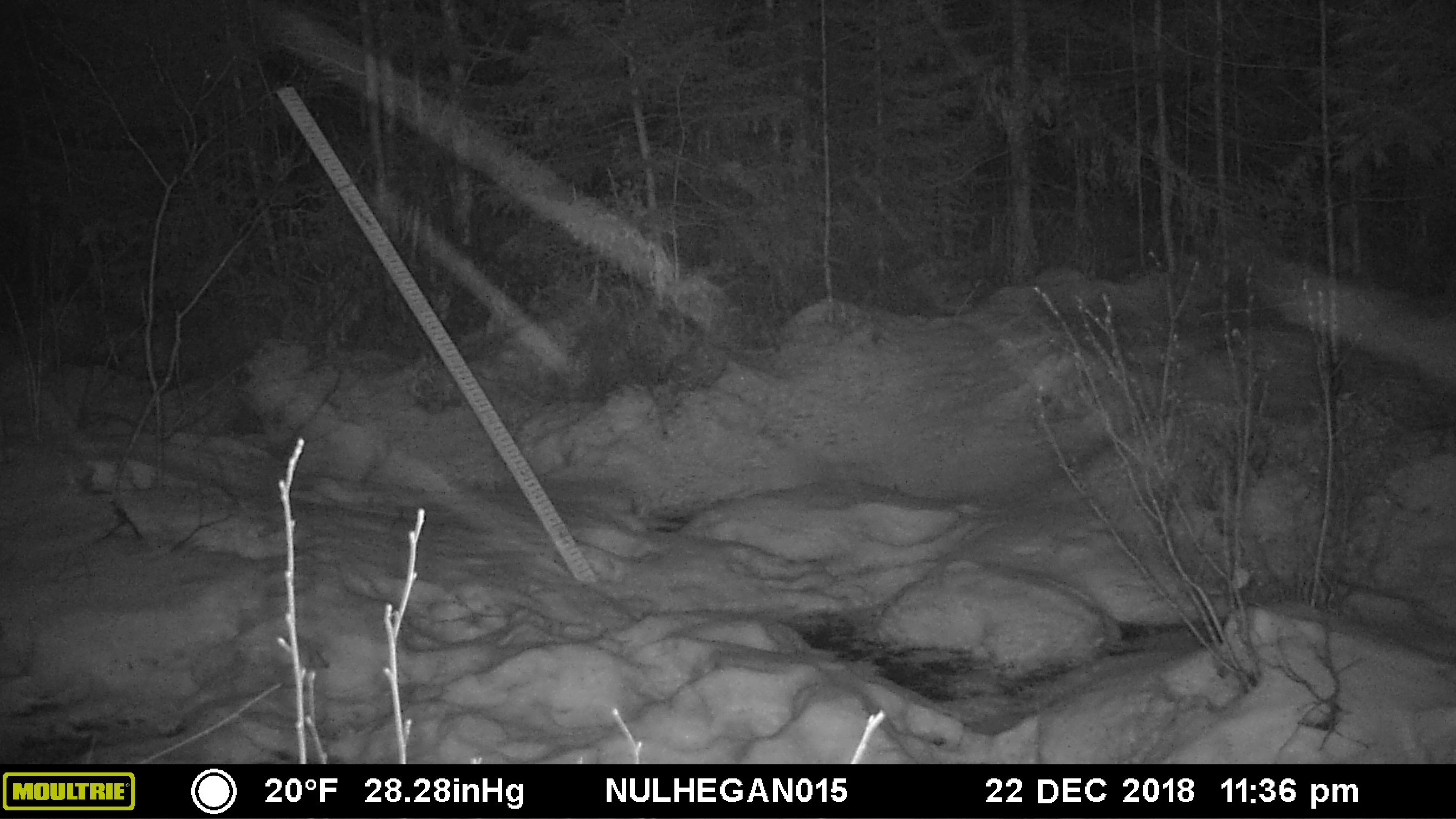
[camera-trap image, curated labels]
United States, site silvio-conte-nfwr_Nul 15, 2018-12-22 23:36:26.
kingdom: Animalia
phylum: Chordata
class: Mammalia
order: Artiodactyla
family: Cervidae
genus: Alces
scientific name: Alces alces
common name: moose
Moose (Alces alces).